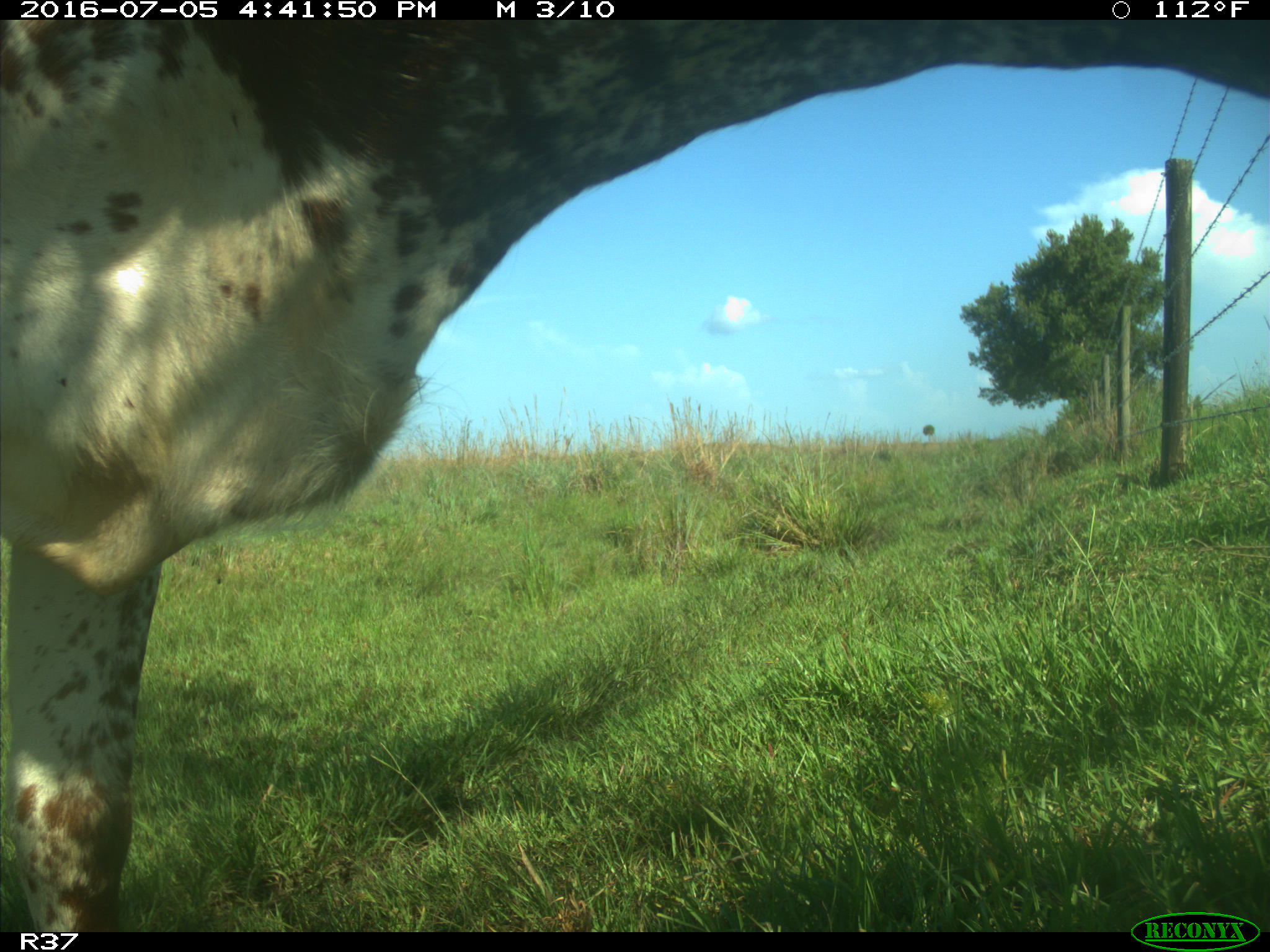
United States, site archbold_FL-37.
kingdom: Animalia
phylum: Chordata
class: Mammalia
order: Artiodactyla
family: Bovidae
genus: Bos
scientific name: Bos taurus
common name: domestic cow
Bos taurus (domestic cow).